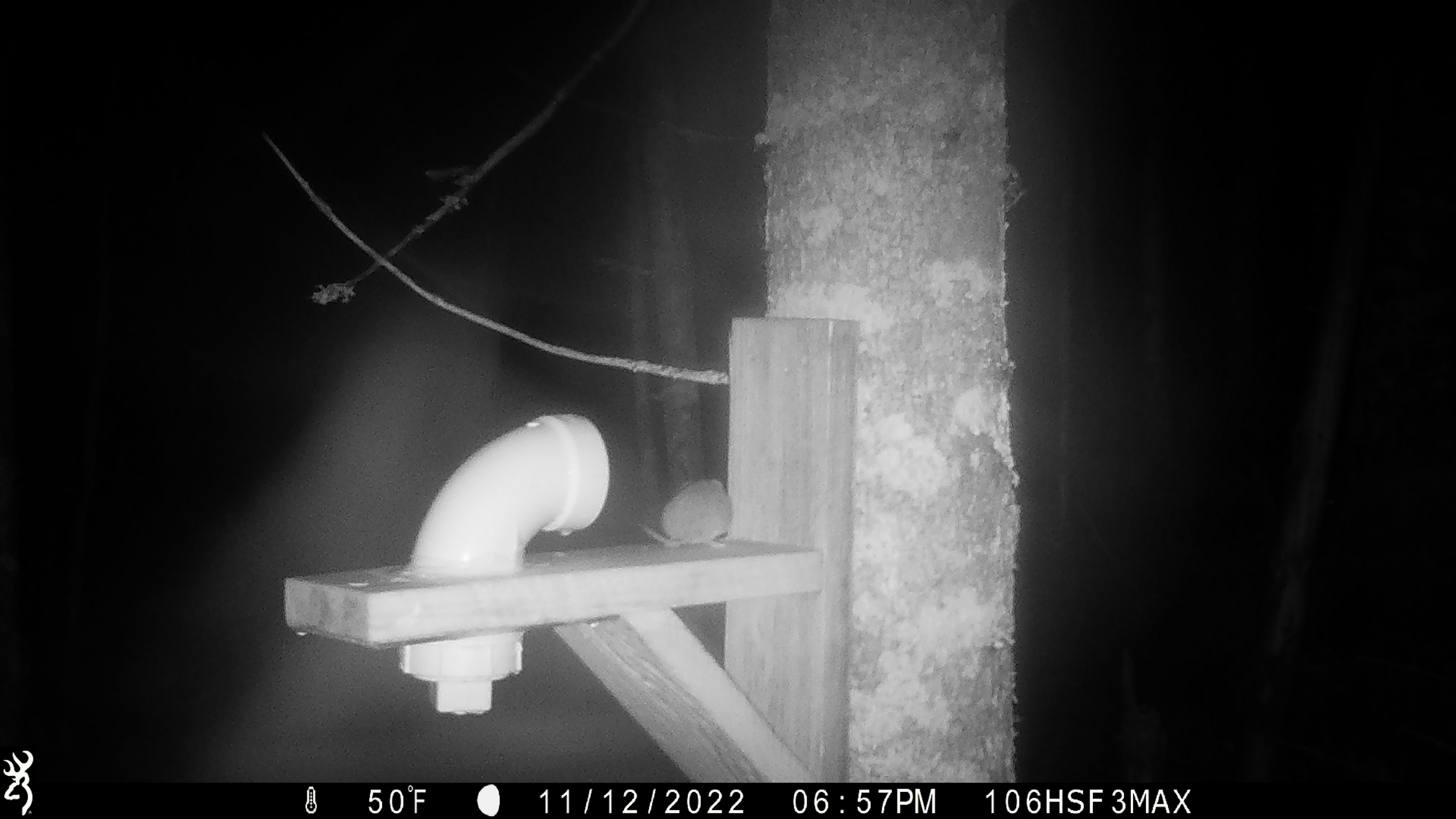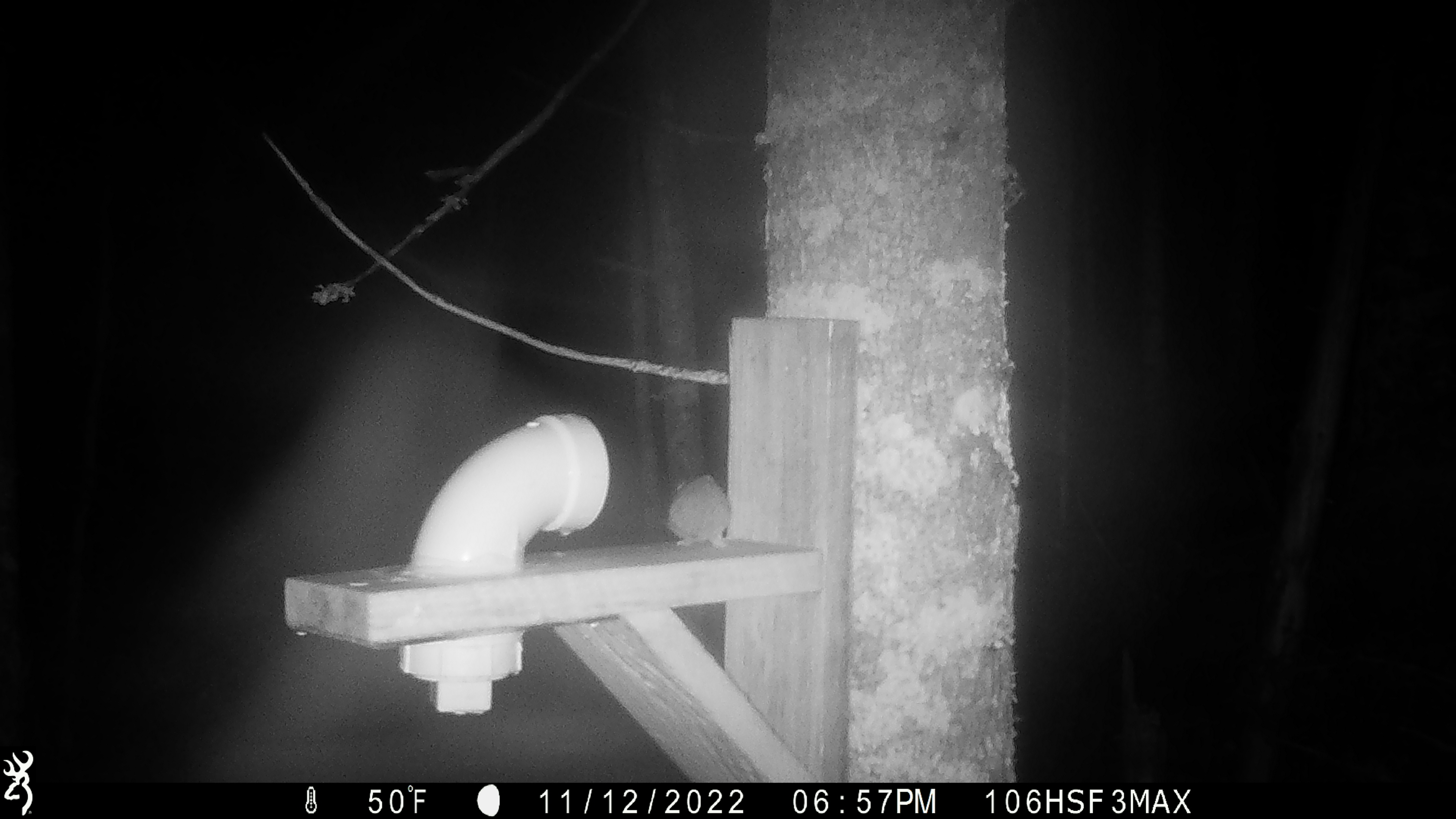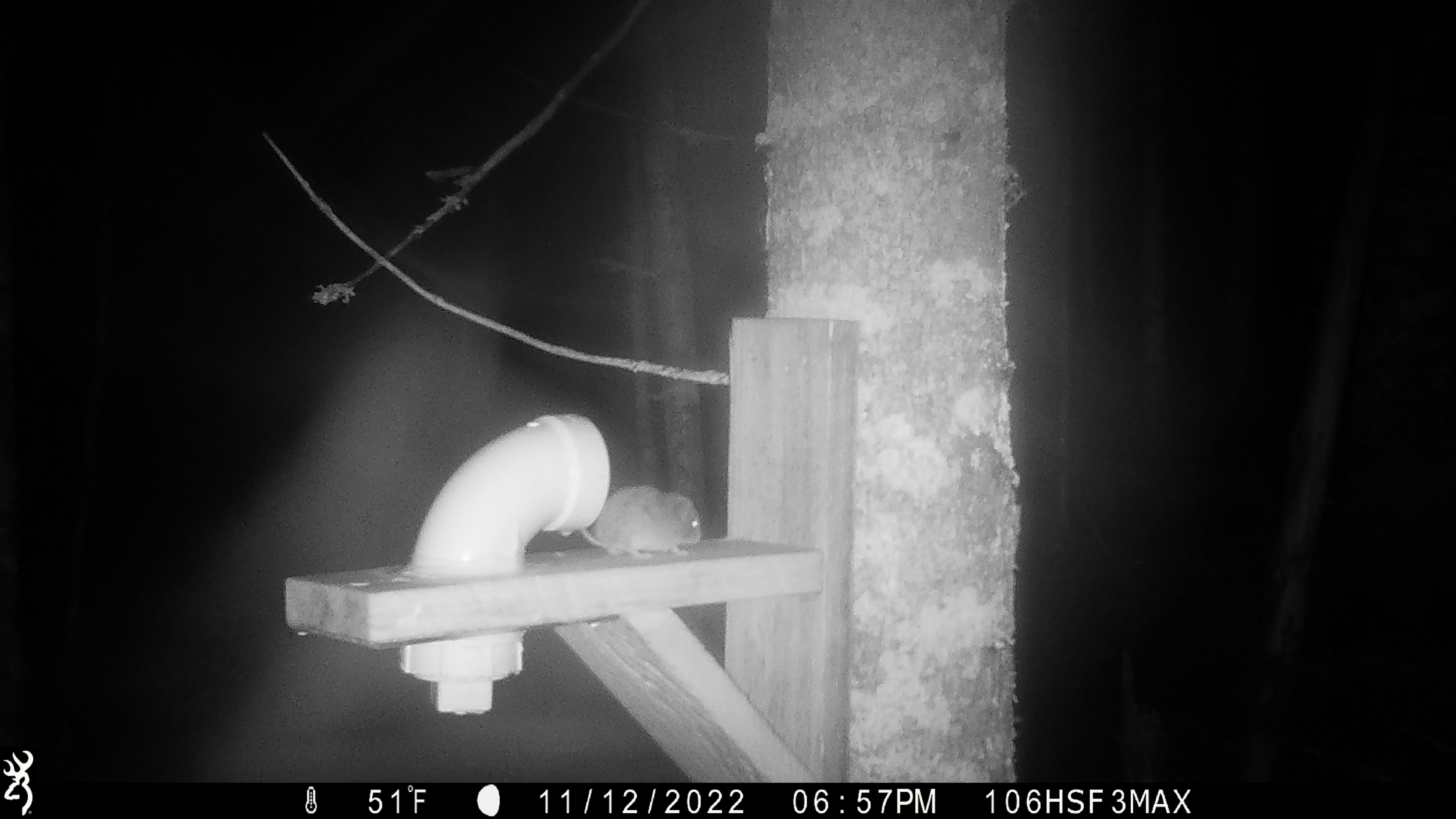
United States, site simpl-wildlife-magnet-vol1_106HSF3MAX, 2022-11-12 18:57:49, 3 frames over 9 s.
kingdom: Animalia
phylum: Chordata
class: Mammalia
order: Rodentia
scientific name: Rodentia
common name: mouse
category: mouse sp.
Mouse sp. (mouse) (Rodentia).